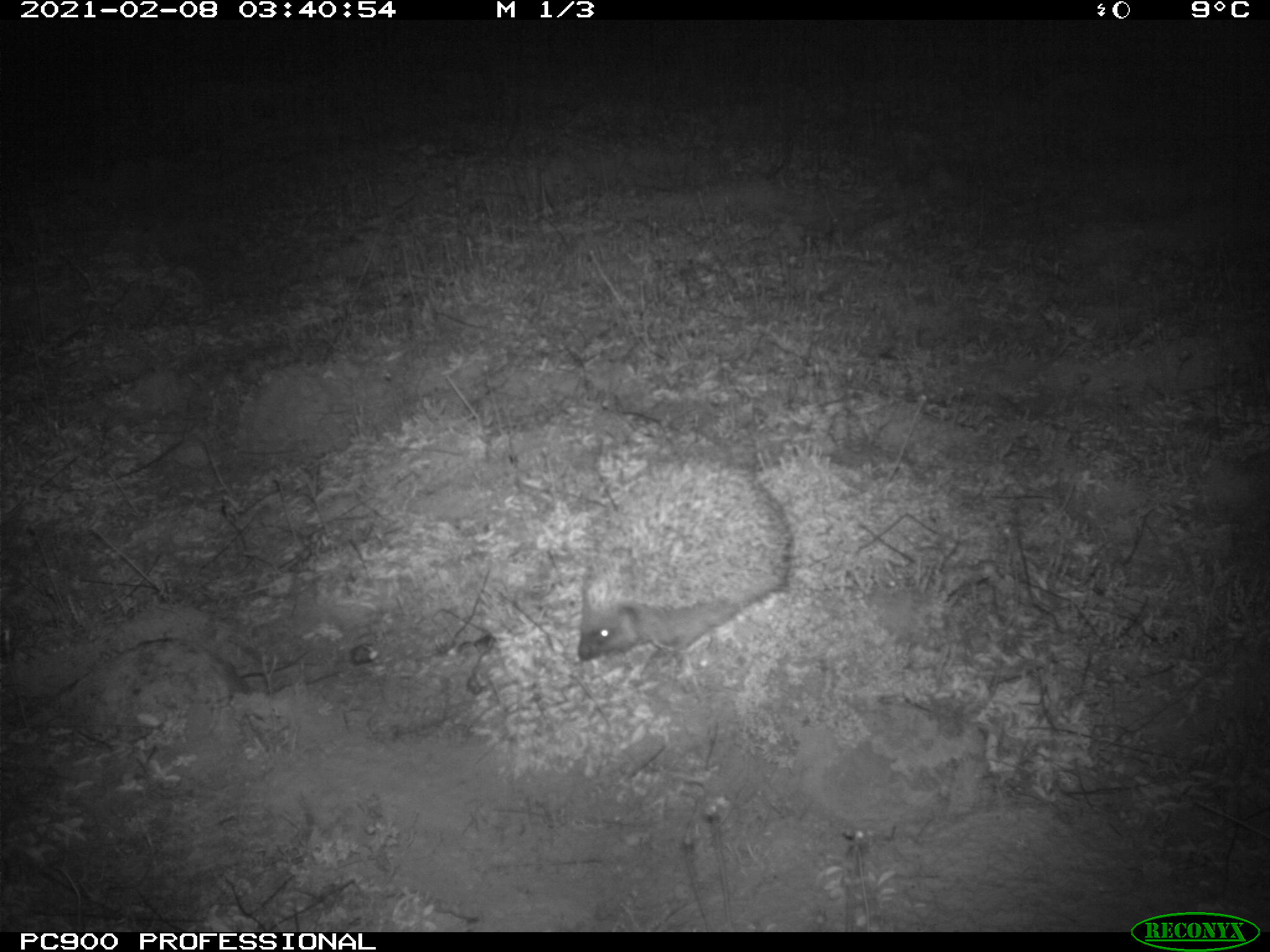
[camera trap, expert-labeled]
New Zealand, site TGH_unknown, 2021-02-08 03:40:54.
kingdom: Animalia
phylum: Chordata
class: Mammalia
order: Eulipotyphla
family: Erinaceidae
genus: Erinaceus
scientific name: Erinaceus europaeus europaeus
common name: european hedgehog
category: hedgehog